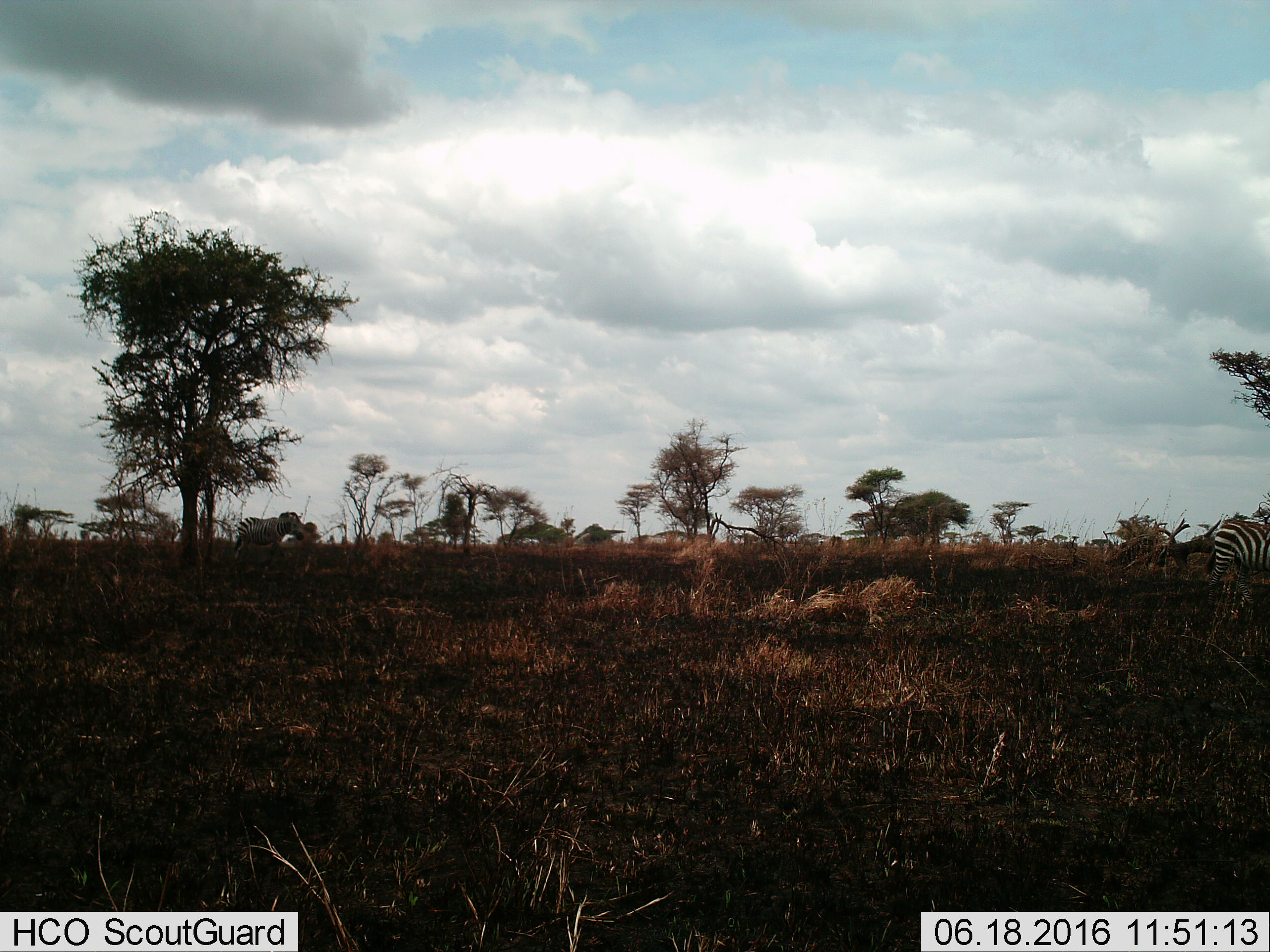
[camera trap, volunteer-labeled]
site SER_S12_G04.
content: unidentified animal